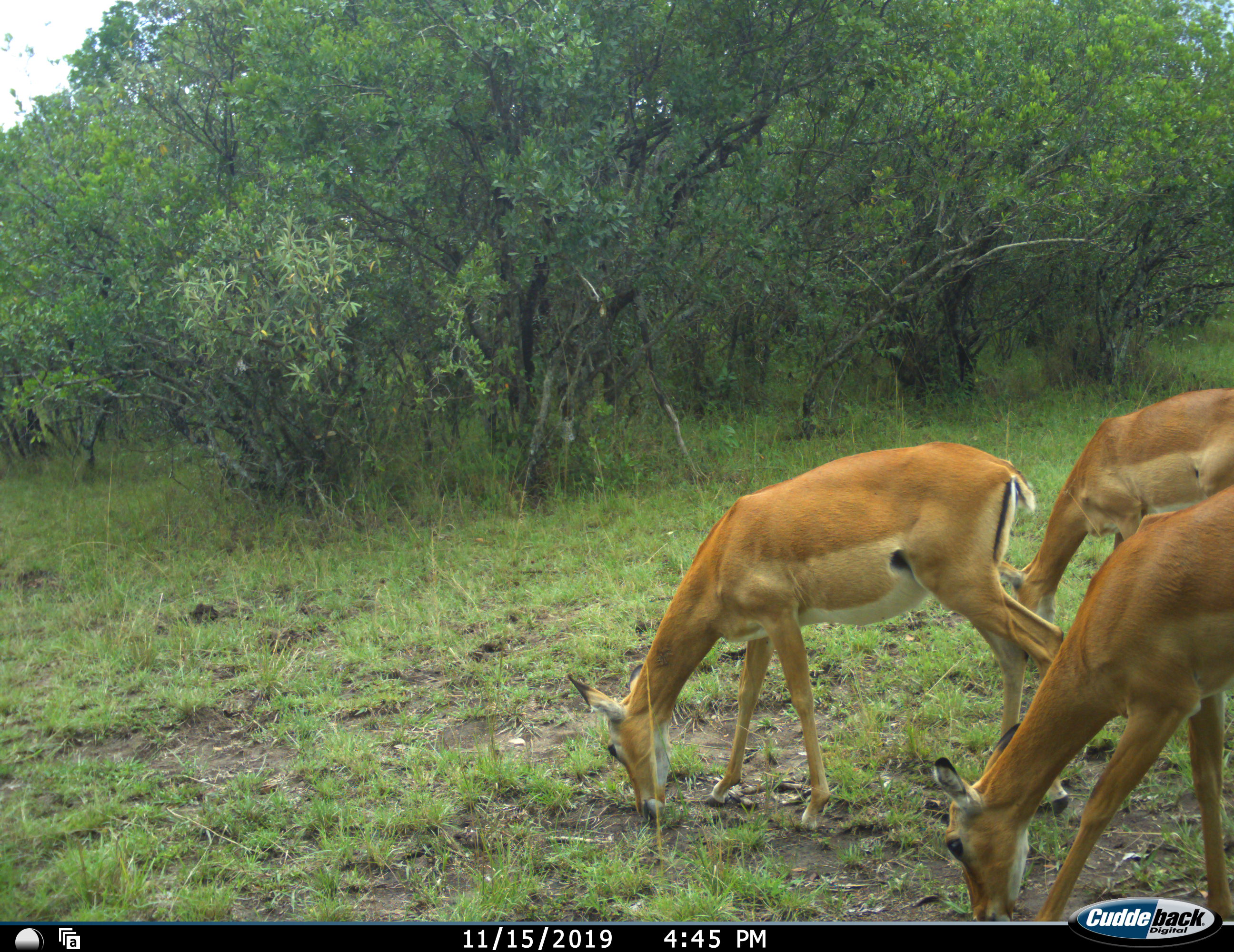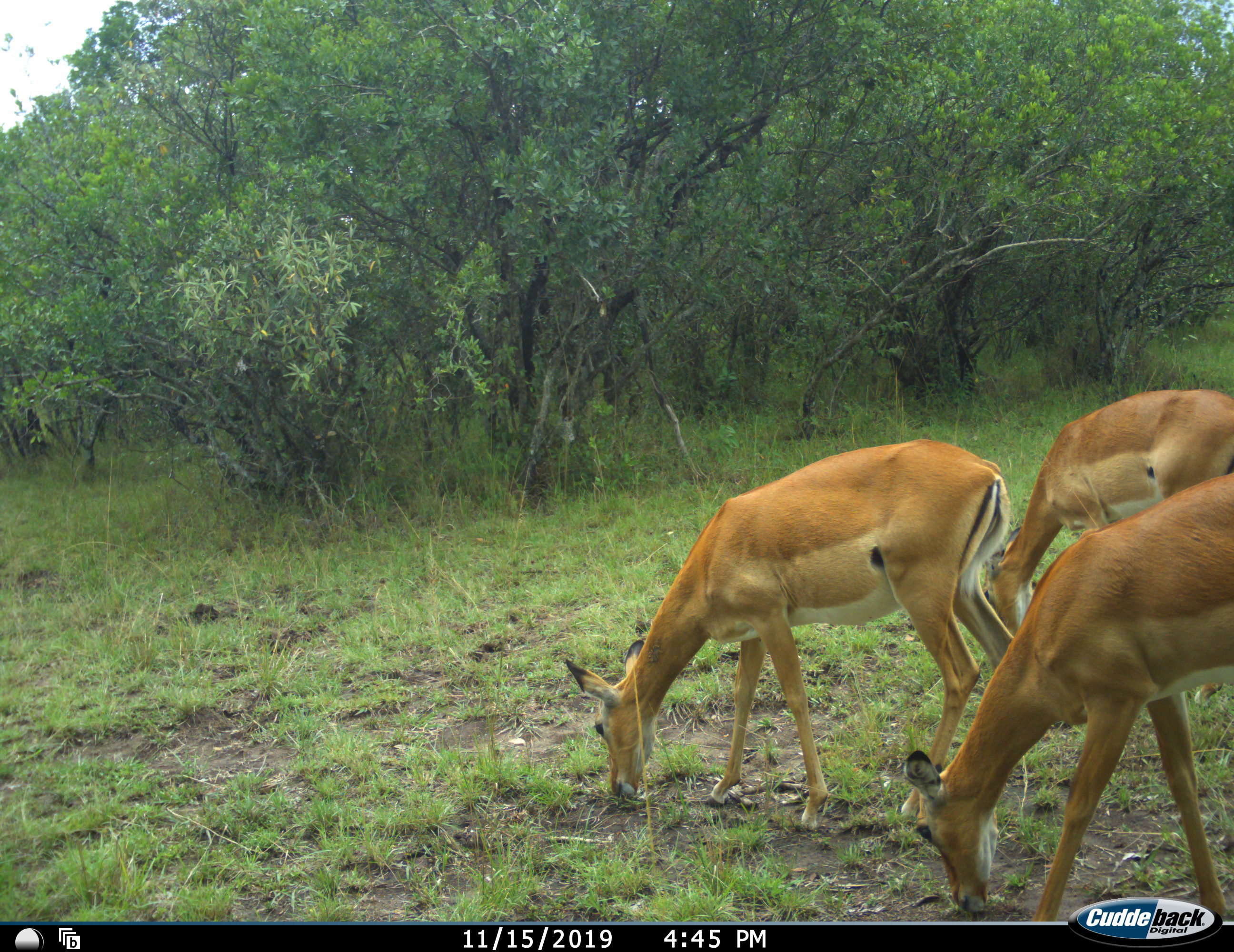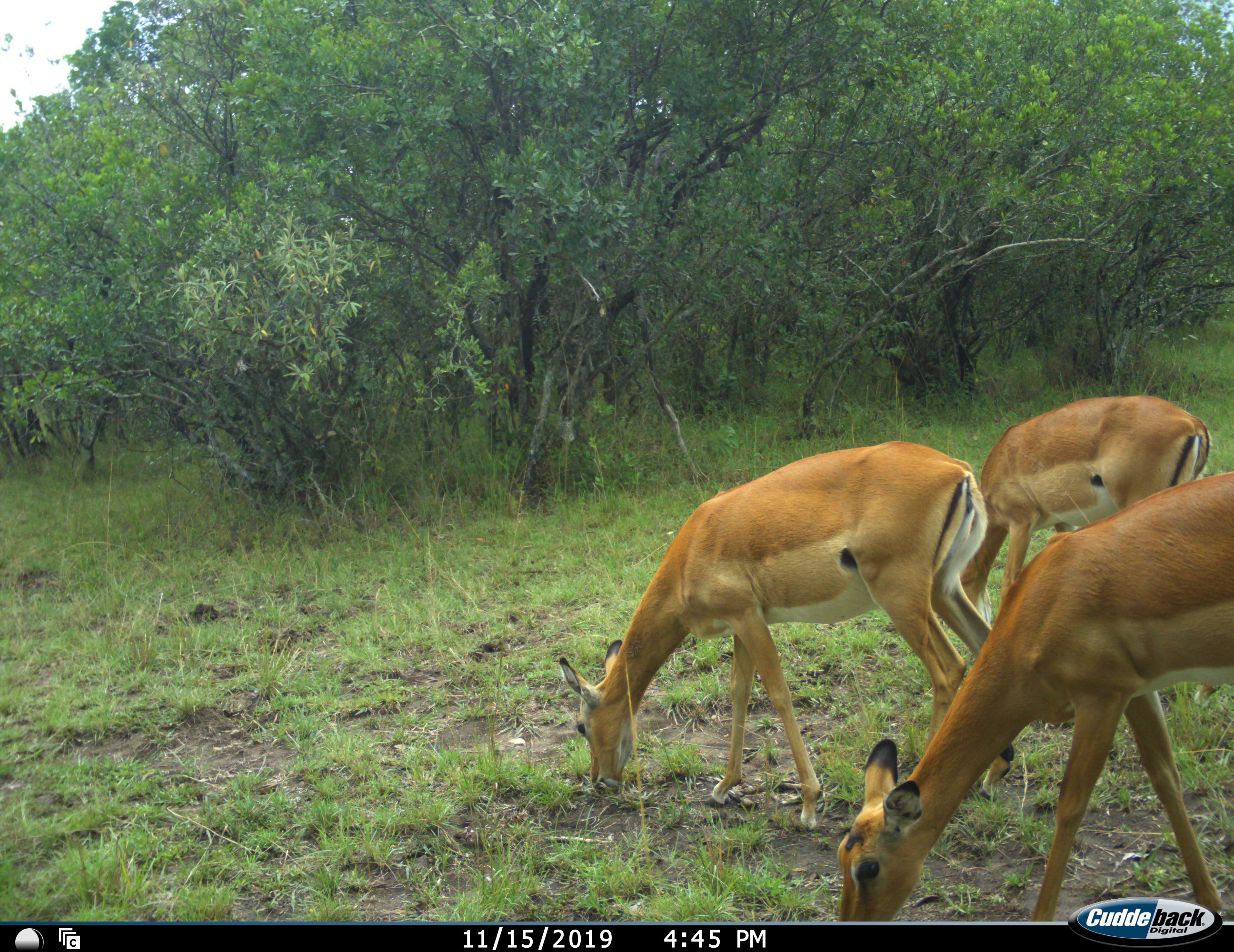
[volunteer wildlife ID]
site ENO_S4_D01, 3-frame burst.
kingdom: Animalia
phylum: Chordata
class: Mammalia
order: Artiodactyla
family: Bovidae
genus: Aepyceros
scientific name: Aepyceros melampus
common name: impala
Impala (Aepyceros melampus), count 3. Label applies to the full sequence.